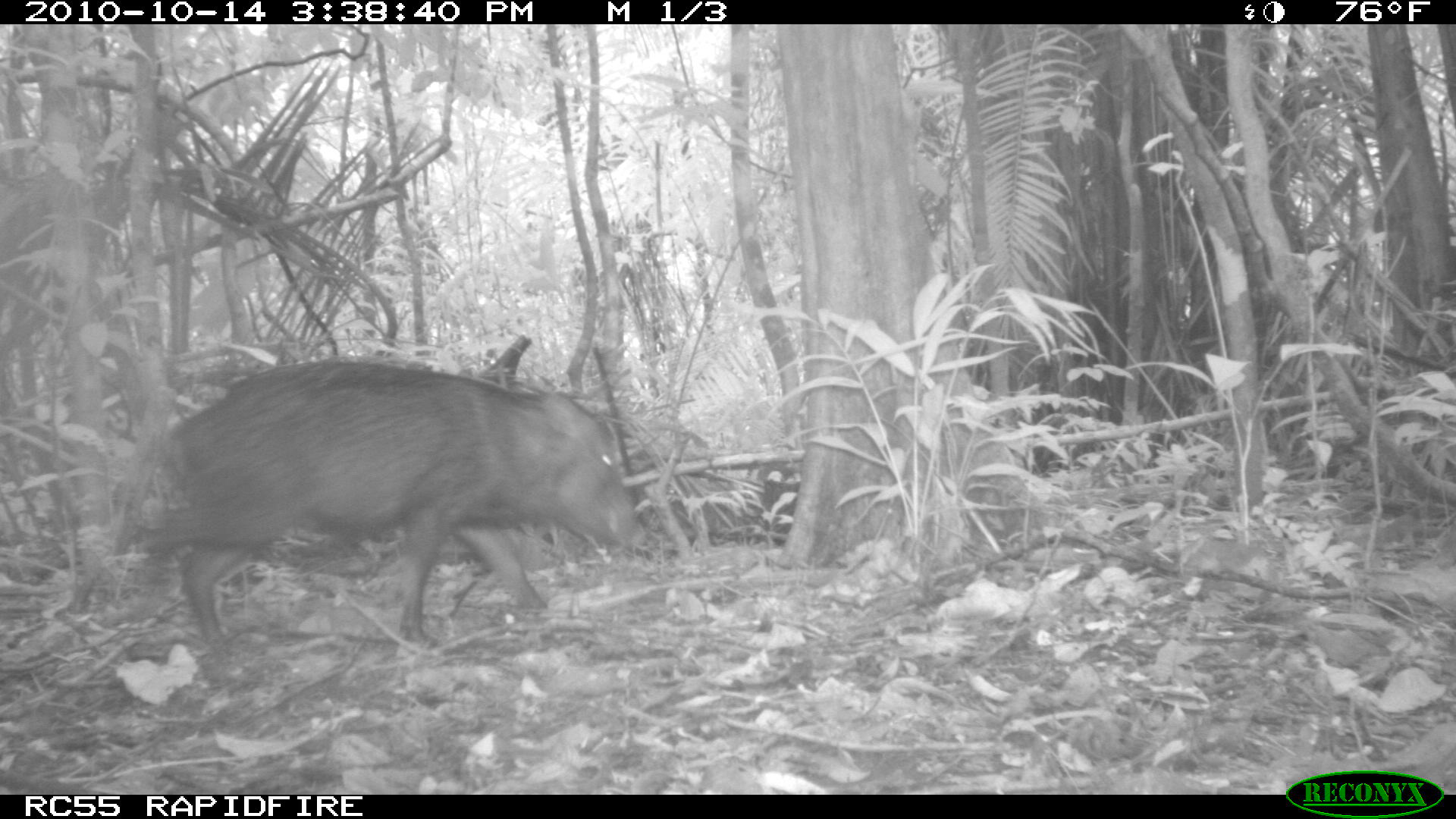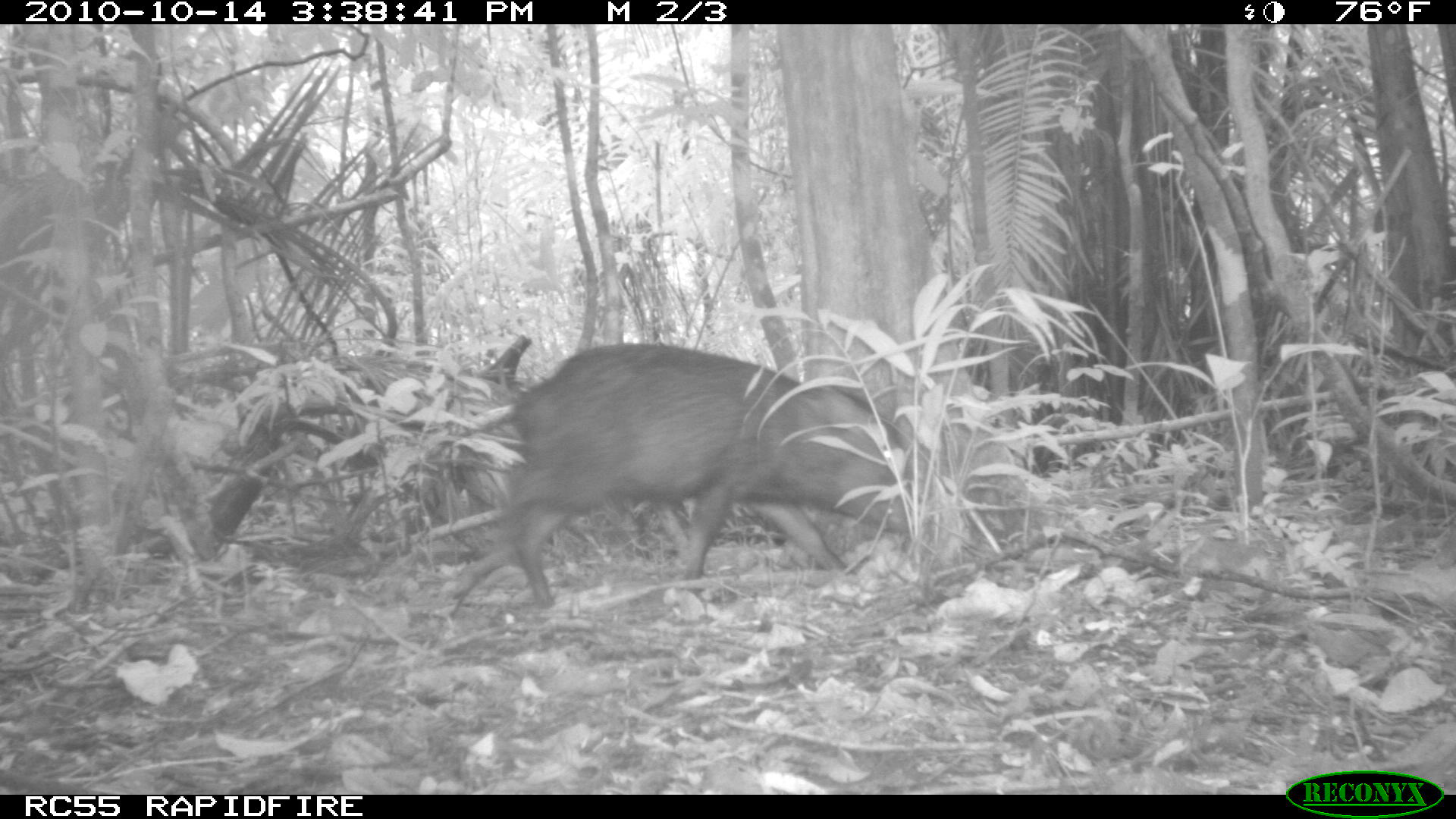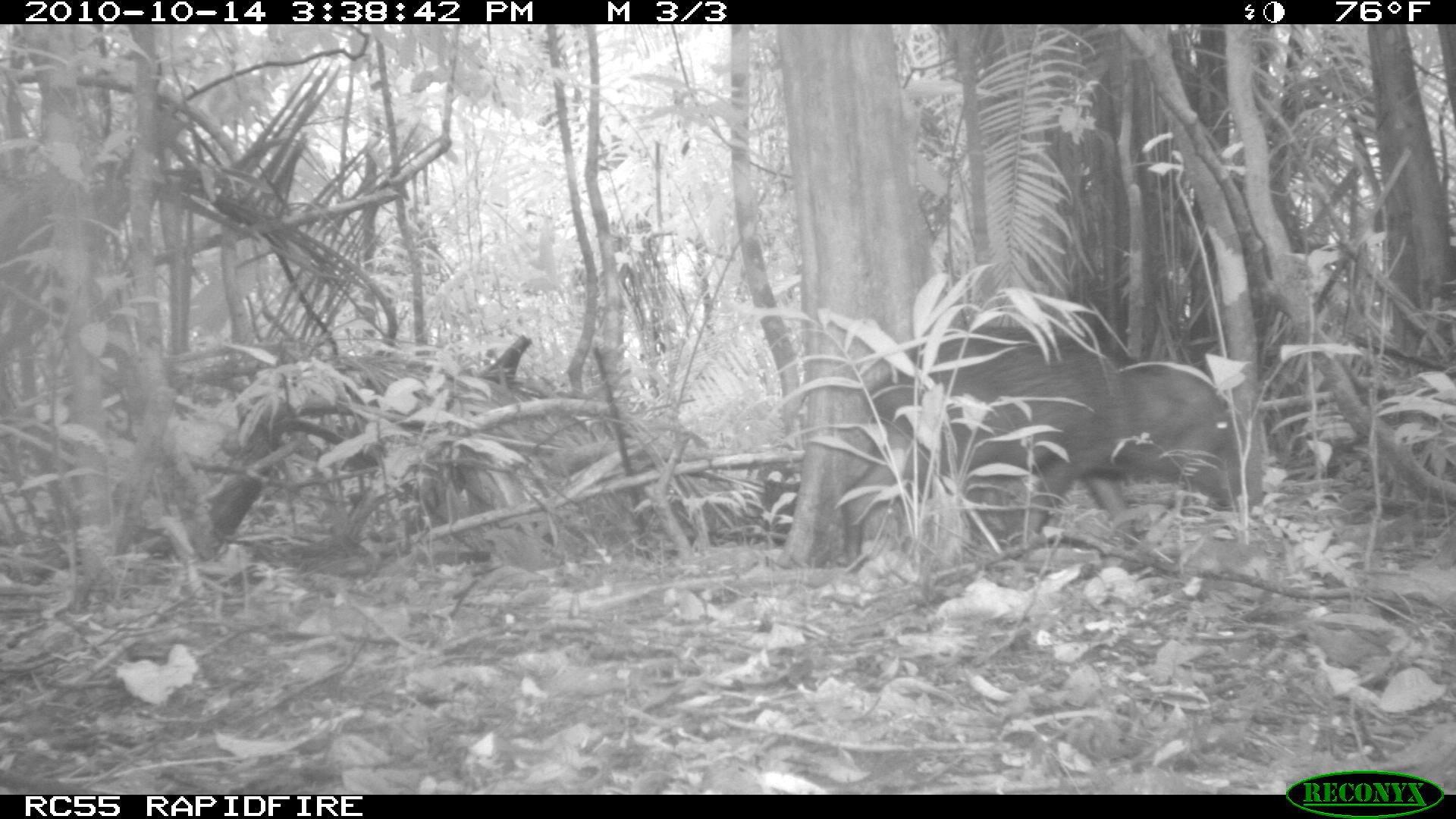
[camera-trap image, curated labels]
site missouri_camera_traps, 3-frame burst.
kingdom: Animalia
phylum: Chordata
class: Mammalia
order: Artiodactyla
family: Tayassuidae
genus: Pecari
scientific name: Pecari tajacu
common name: collared peccary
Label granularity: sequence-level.